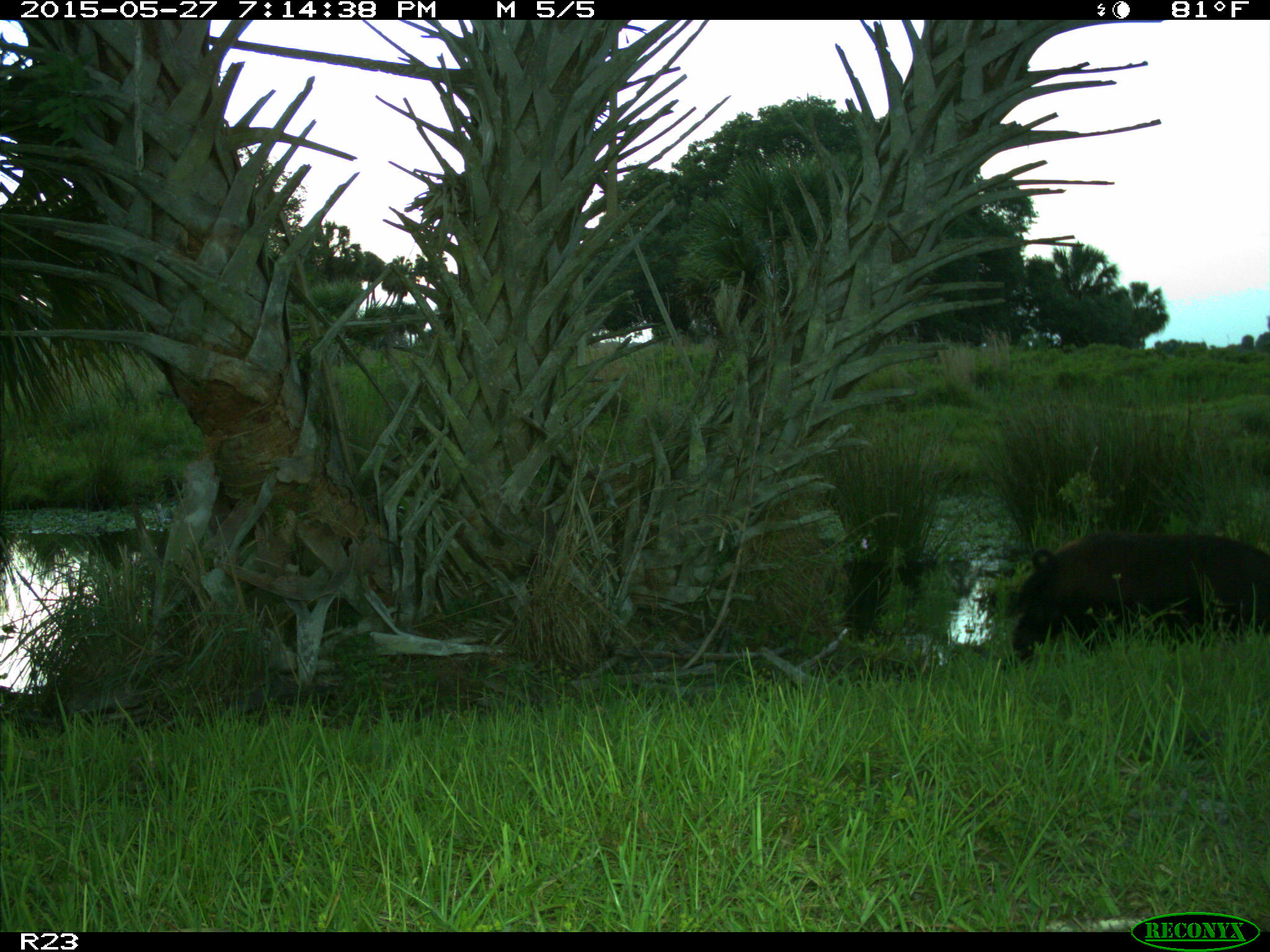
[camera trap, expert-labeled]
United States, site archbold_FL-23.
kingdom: Animalia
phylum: Chordata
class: Mammalia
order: Artiodactyla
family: Bovidae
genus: Bos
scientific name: Bos taurus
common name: domestic cow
Bos taurus (domestic cow).